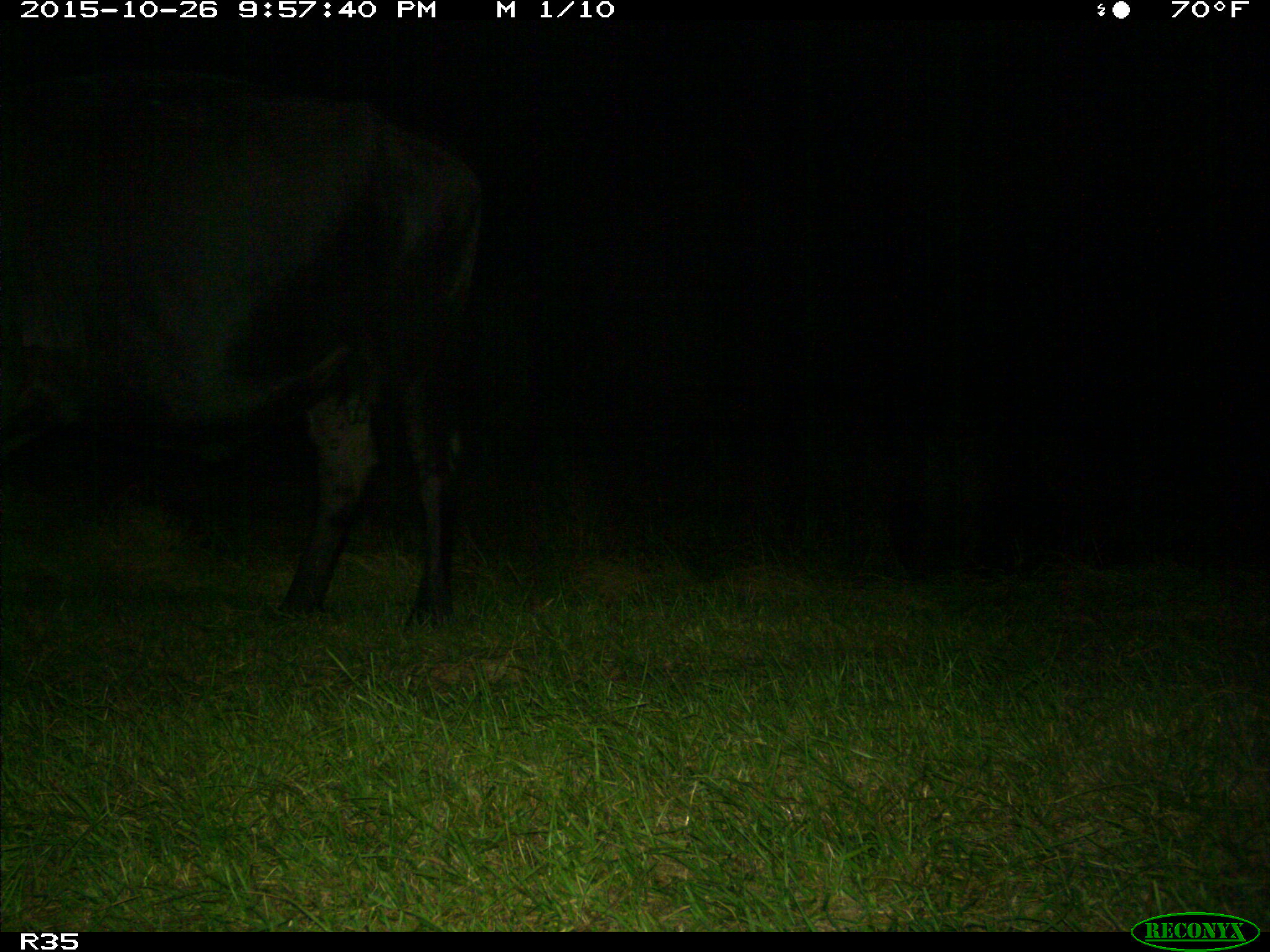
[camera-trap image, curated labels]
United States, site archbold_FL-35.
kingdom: Animalia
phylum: Chordata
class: Mammalia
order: Artiodactyla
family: Bovidae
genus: Bos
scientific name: Bos taurus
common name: domestic cow